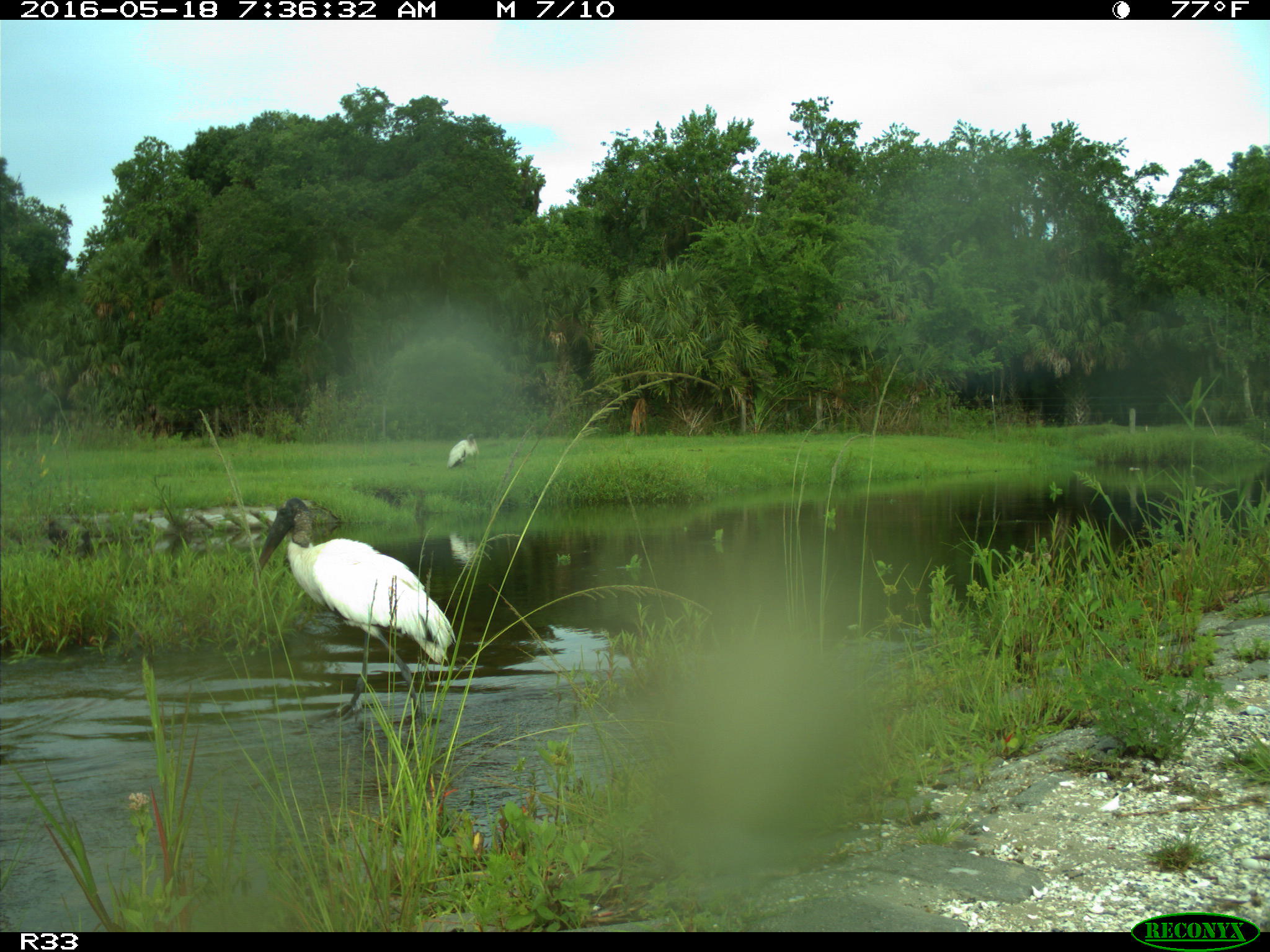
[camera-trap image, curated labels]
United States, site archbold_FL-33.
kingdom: Animalia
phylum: Chordata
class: Aves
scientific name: Aves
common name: birds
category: unidentified bird